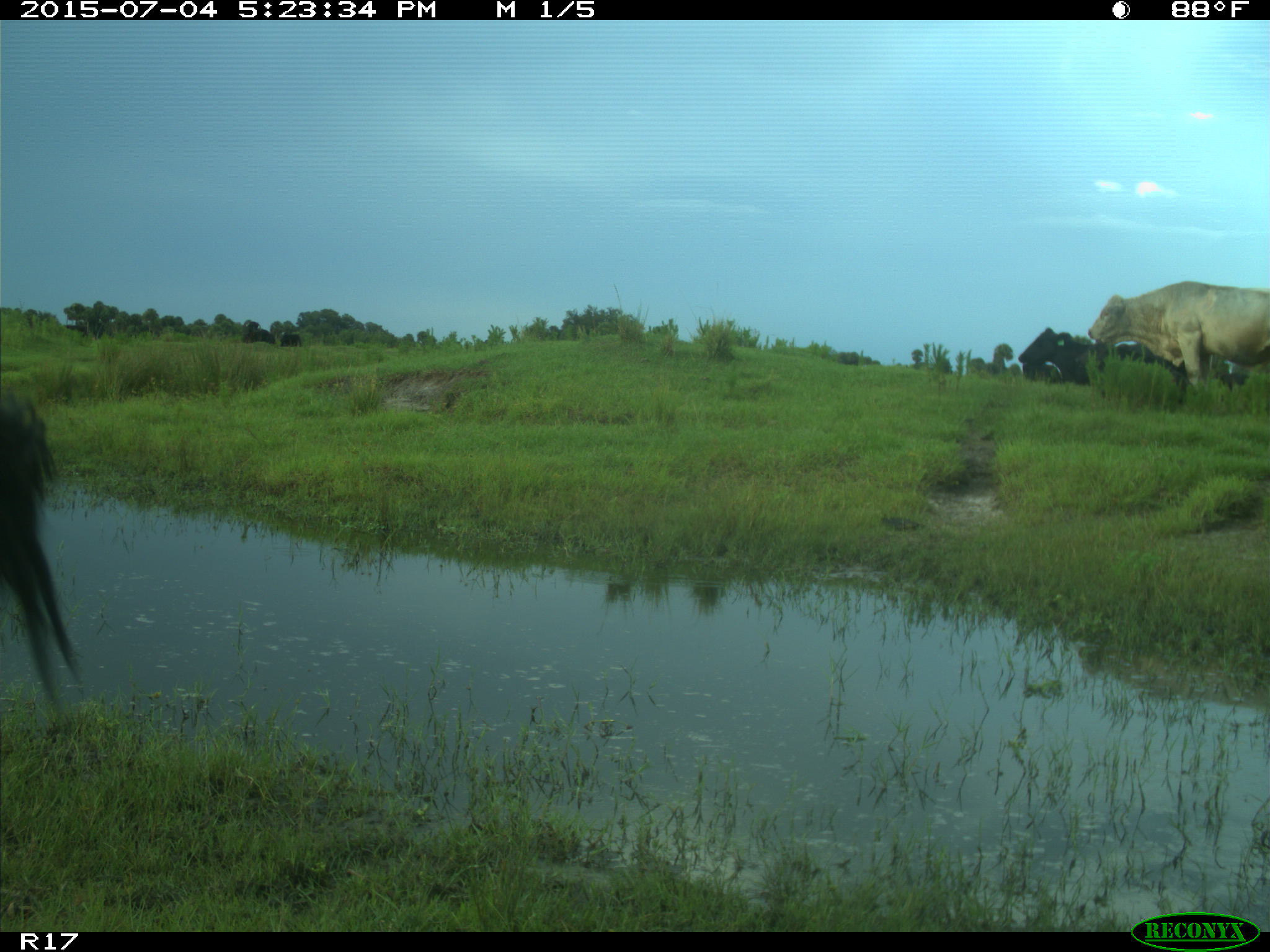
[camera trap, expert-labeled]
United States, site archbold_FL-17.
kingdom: Animalia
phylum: Chordata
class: Mammalia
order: Artiodactyla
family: Bovidae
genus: Bos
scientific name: Bos taurus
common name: domestic cow